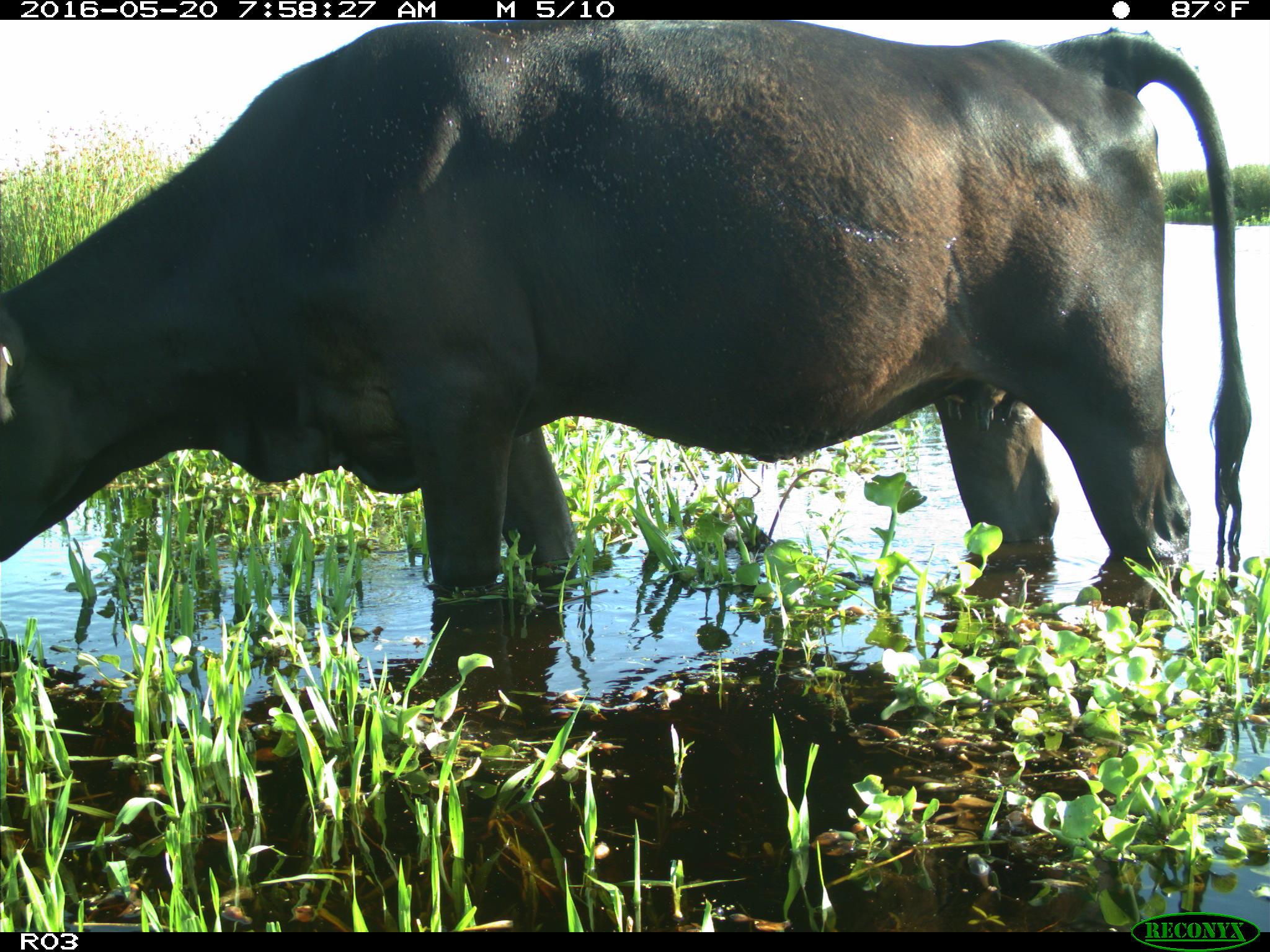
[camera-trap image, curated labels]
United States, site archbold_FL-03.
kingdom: Animalia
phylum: Chordata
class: Mammalia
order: Artiodactyla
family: Bovidae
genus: Bos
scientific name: Bos taurus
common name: domestic cow